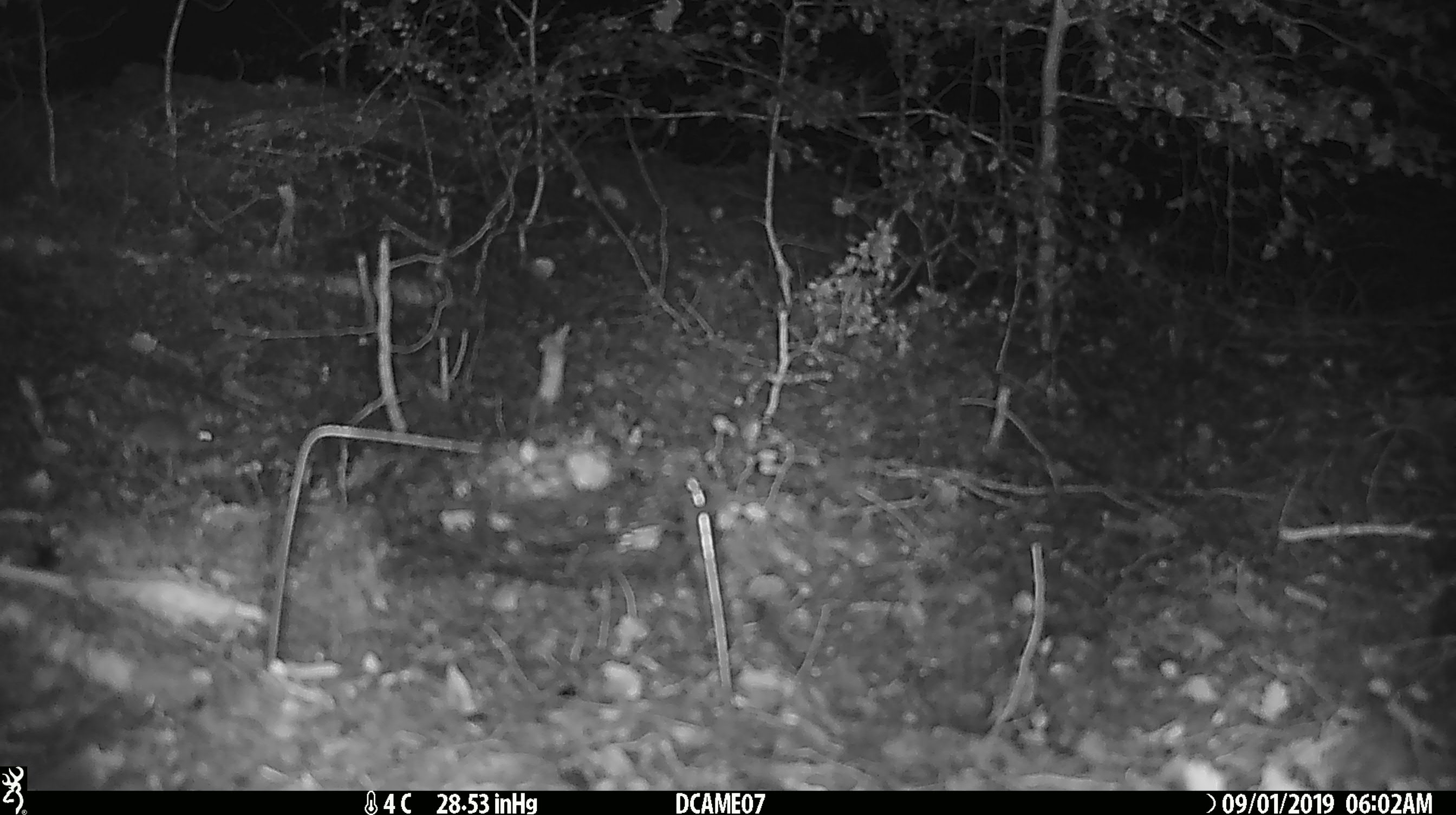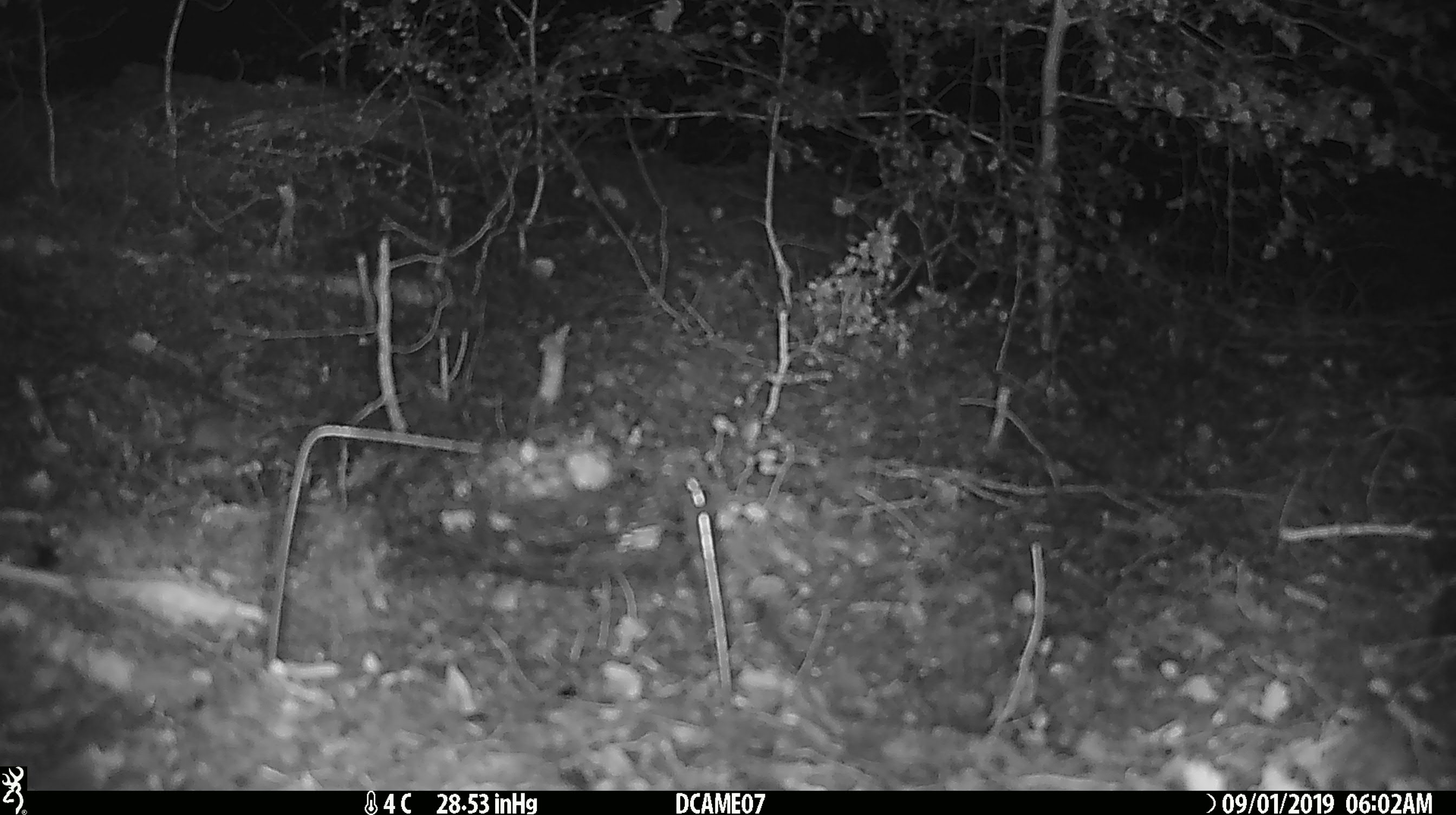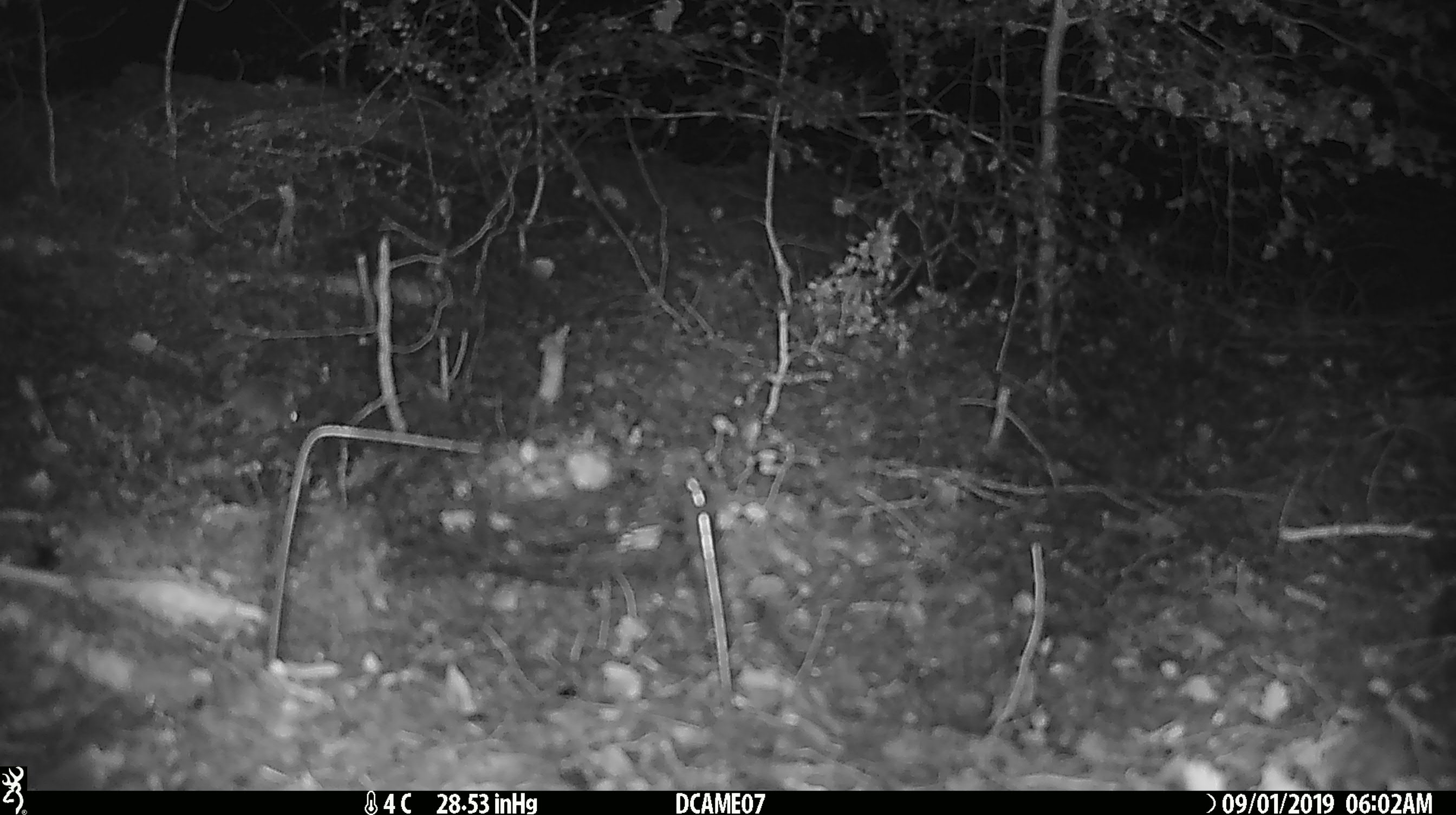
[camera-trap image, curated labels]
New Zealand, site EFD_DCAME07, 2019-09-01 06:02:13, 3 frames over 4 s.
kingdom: Animalia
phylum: Chordata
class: Mammalia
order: Rodentia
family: Muridae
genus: Mus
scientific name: Mus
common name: mouse